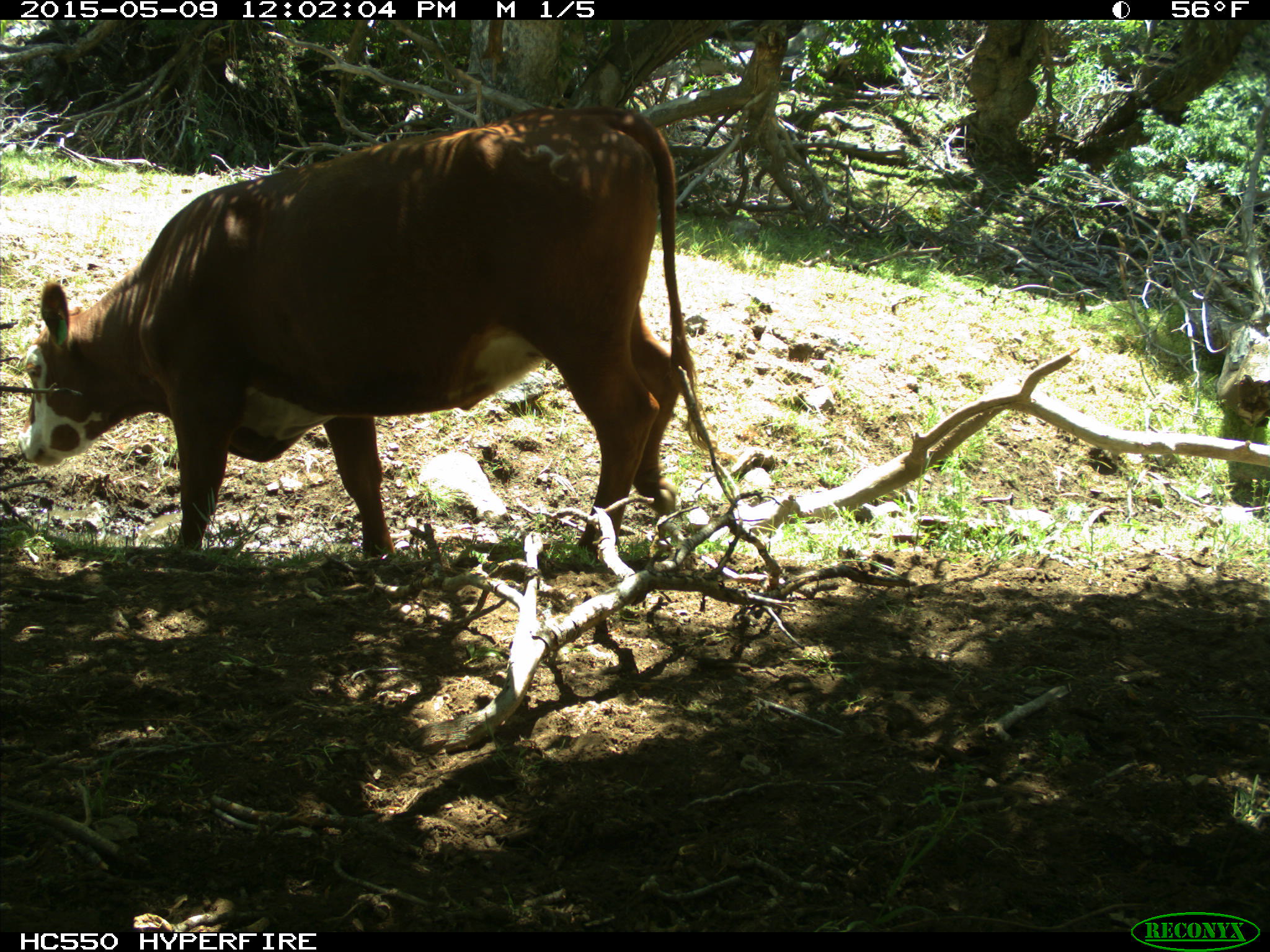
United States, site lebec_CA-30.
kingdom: Animalia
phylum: Chordata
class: Mammalia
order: Artiodactyla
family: Bovidae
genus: Bos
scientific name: Bos taurus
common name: domestic cow